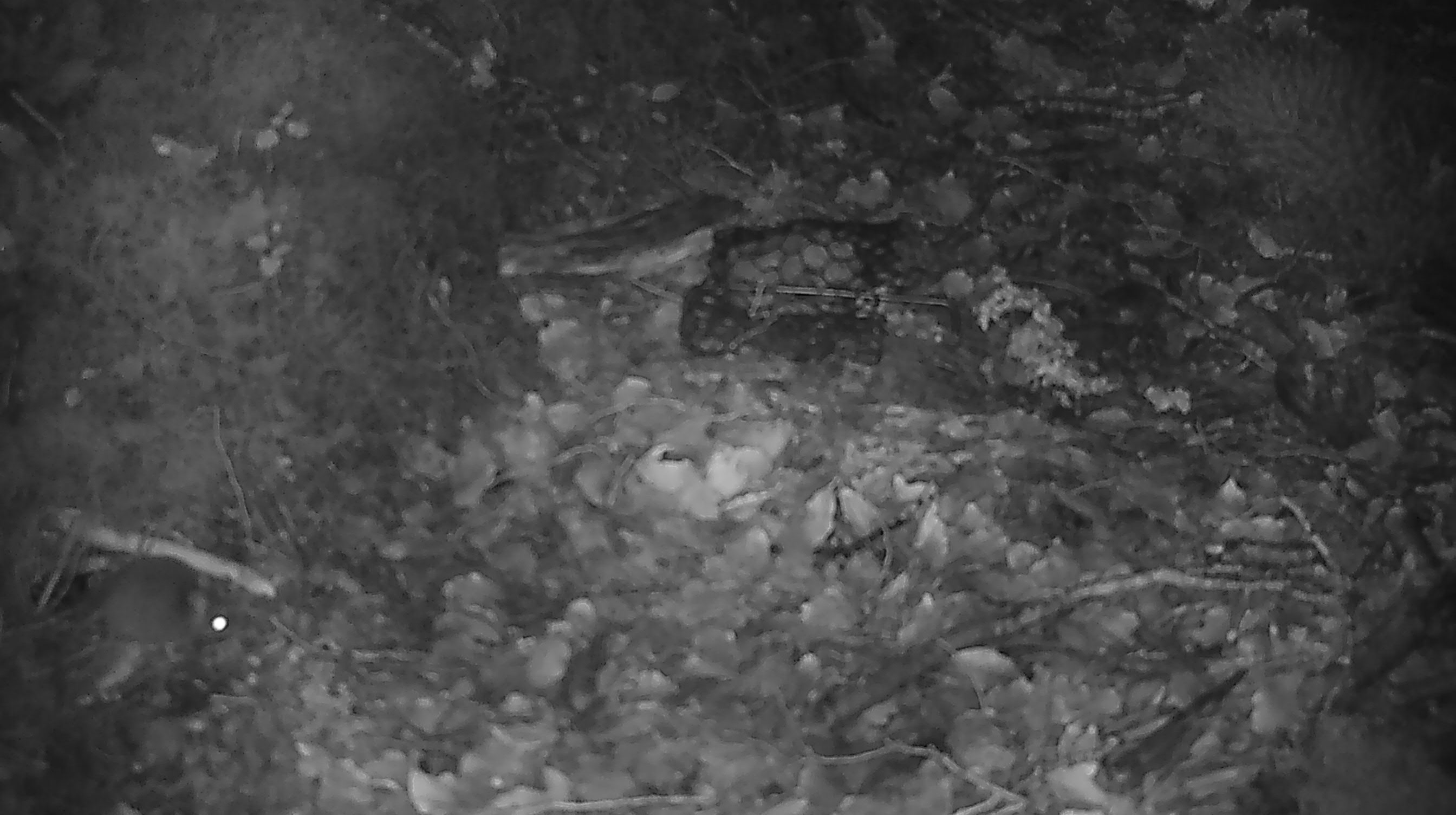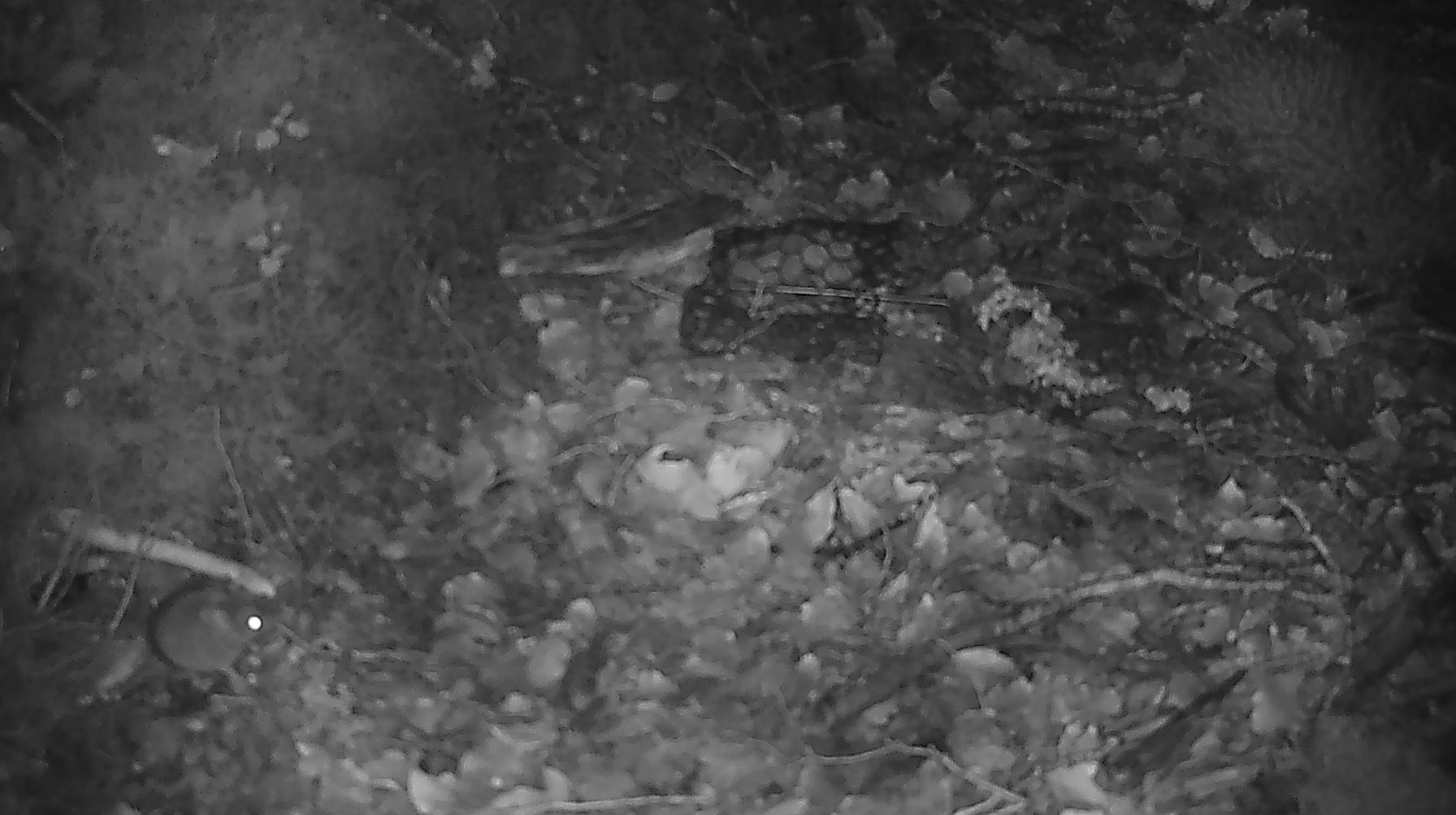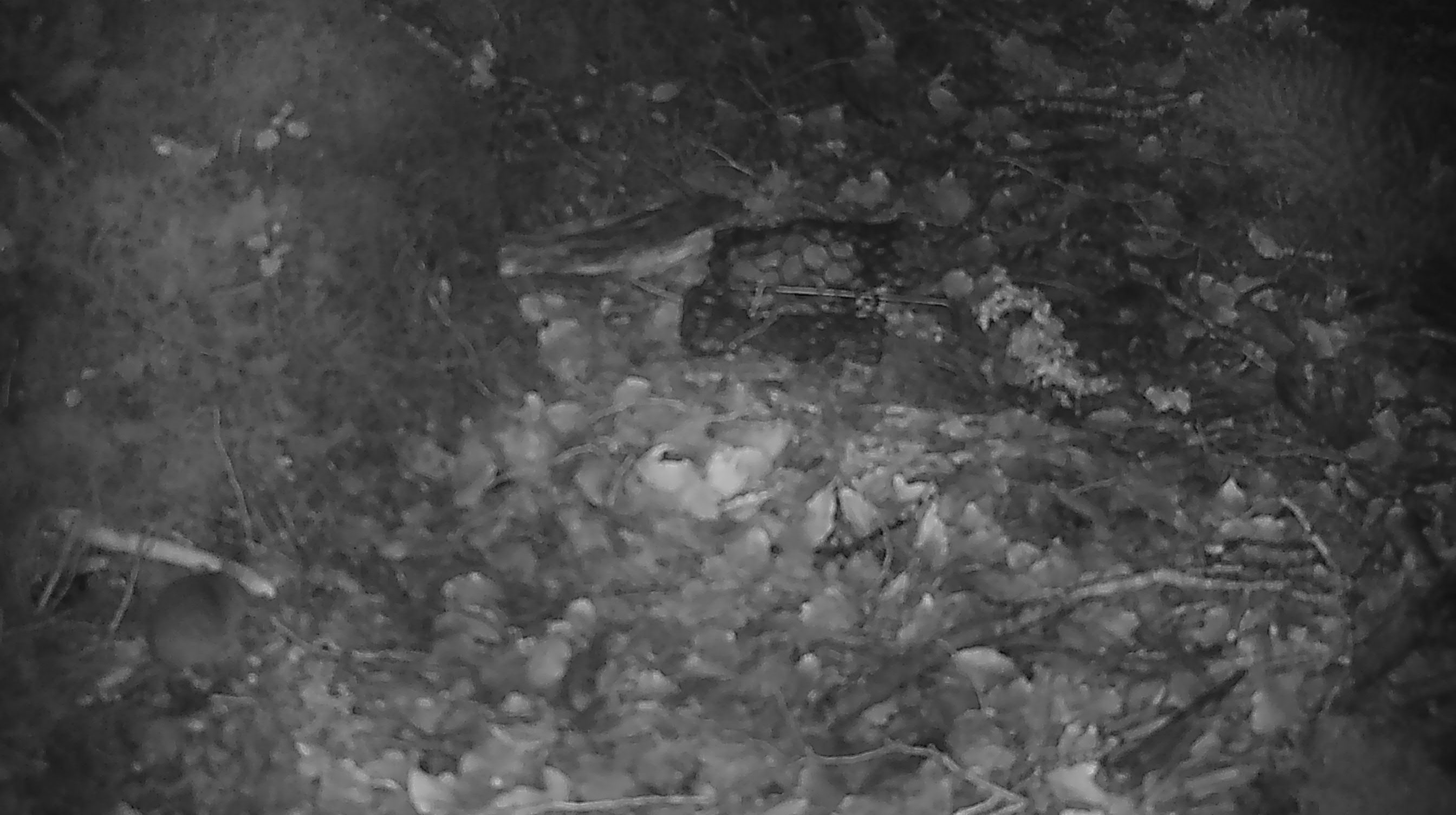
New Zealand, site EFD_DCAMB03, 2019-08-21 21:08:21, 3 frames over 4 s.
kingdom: Animalia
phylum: Chordata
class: Mammalia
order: Rodentia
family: Muridae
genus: Mus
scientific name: Mus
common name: mouse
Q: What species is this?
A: Mouse (Mus).